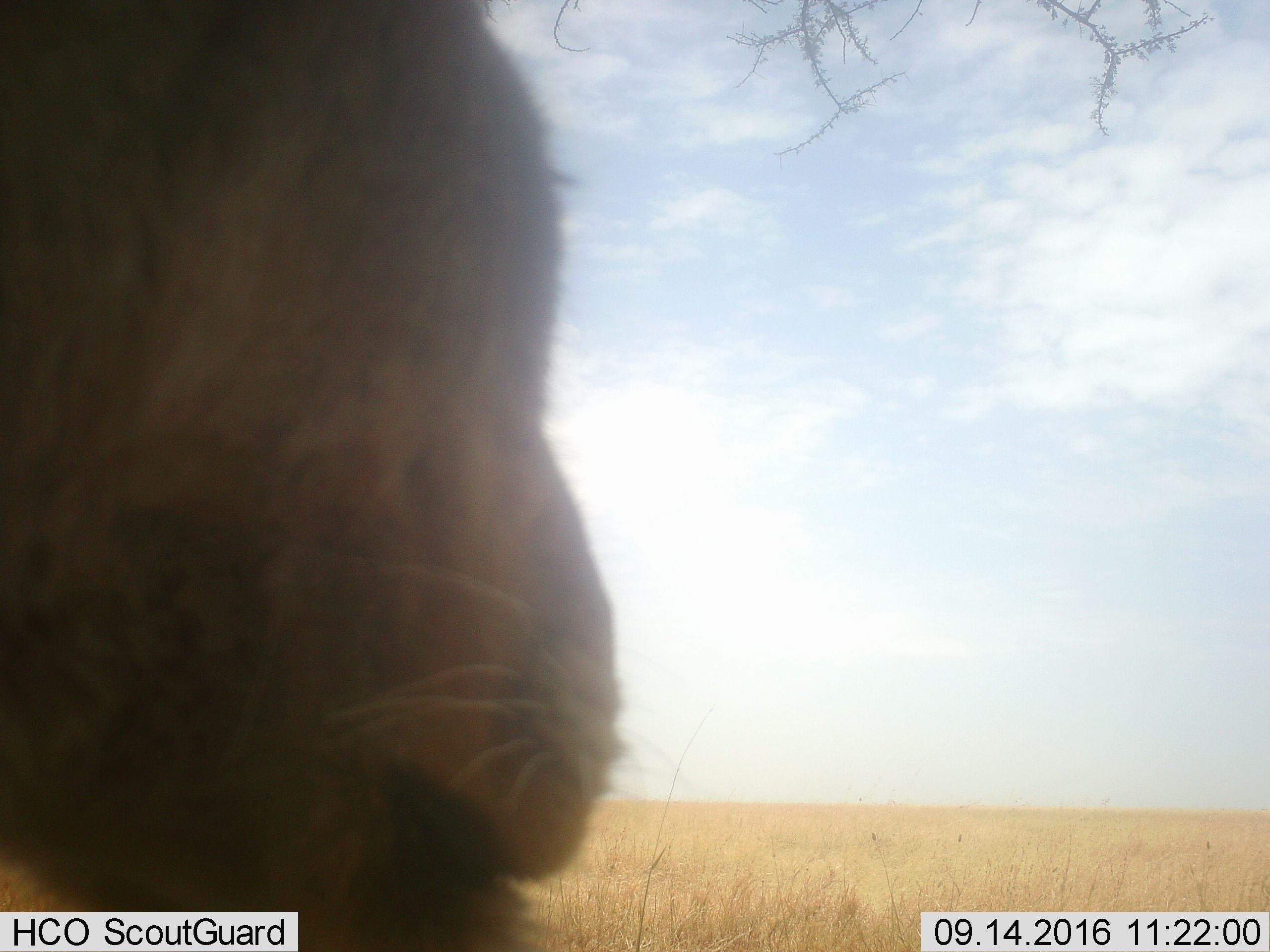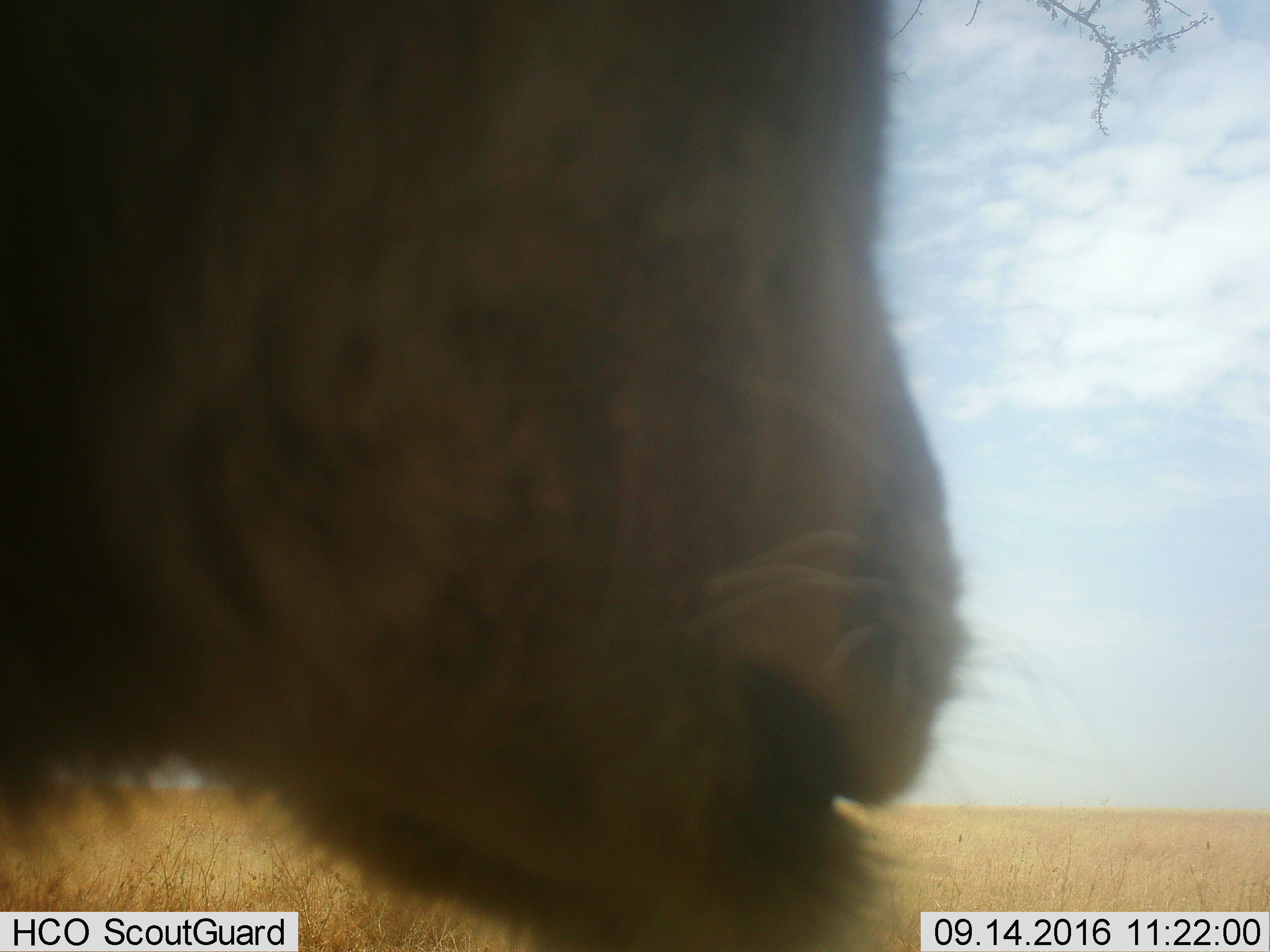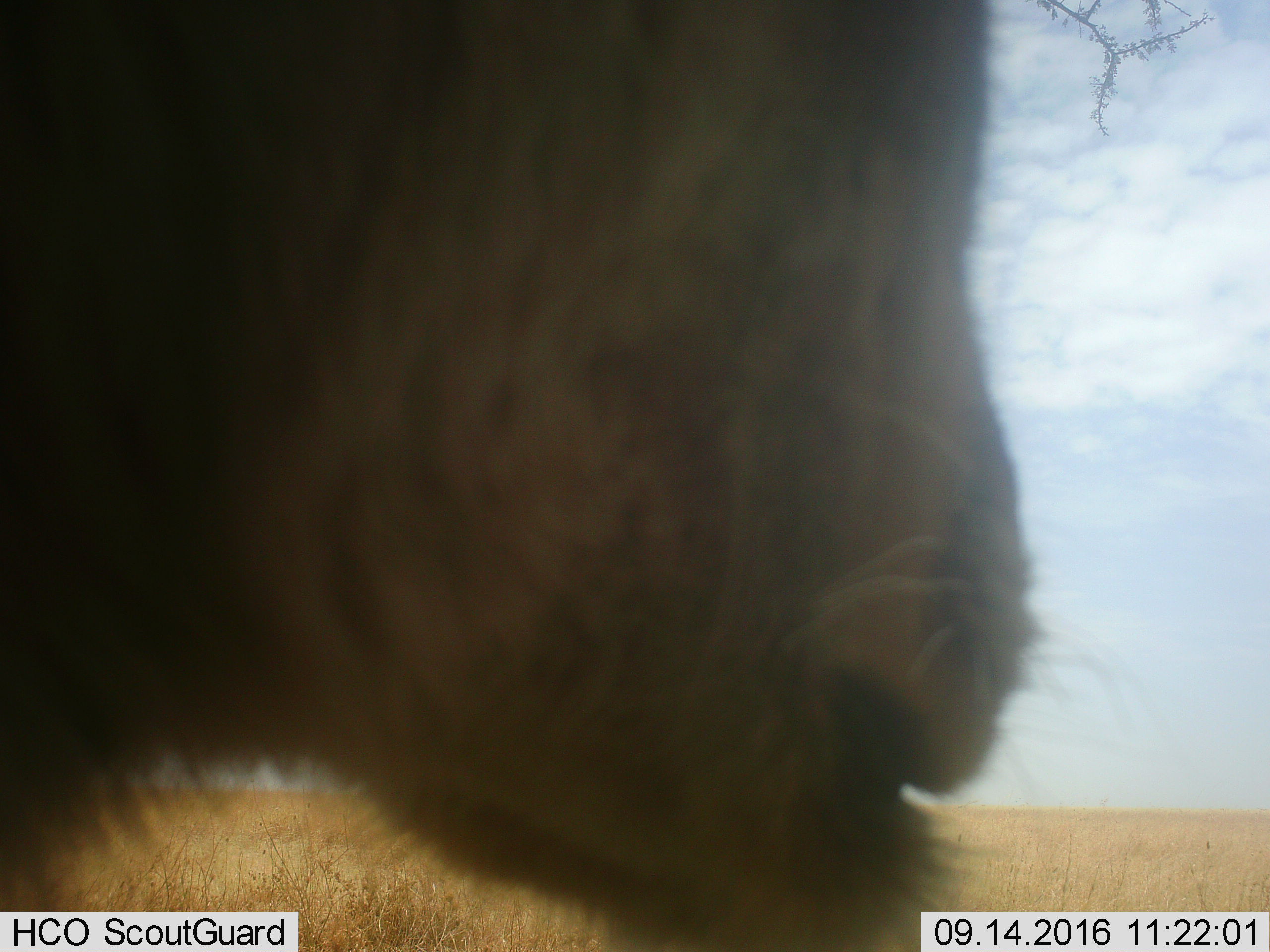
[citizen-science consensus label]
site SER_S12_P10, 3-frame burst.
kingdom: Animalia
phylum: Chordata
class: Mammalia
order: Carnivora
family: Felidae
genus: Panthera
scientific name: Panthera leo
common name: lion female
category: lionfemale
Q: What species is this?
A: Lionfemale (lion female) (Panthera leo).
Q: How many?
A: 1.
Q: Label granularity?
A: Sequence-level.